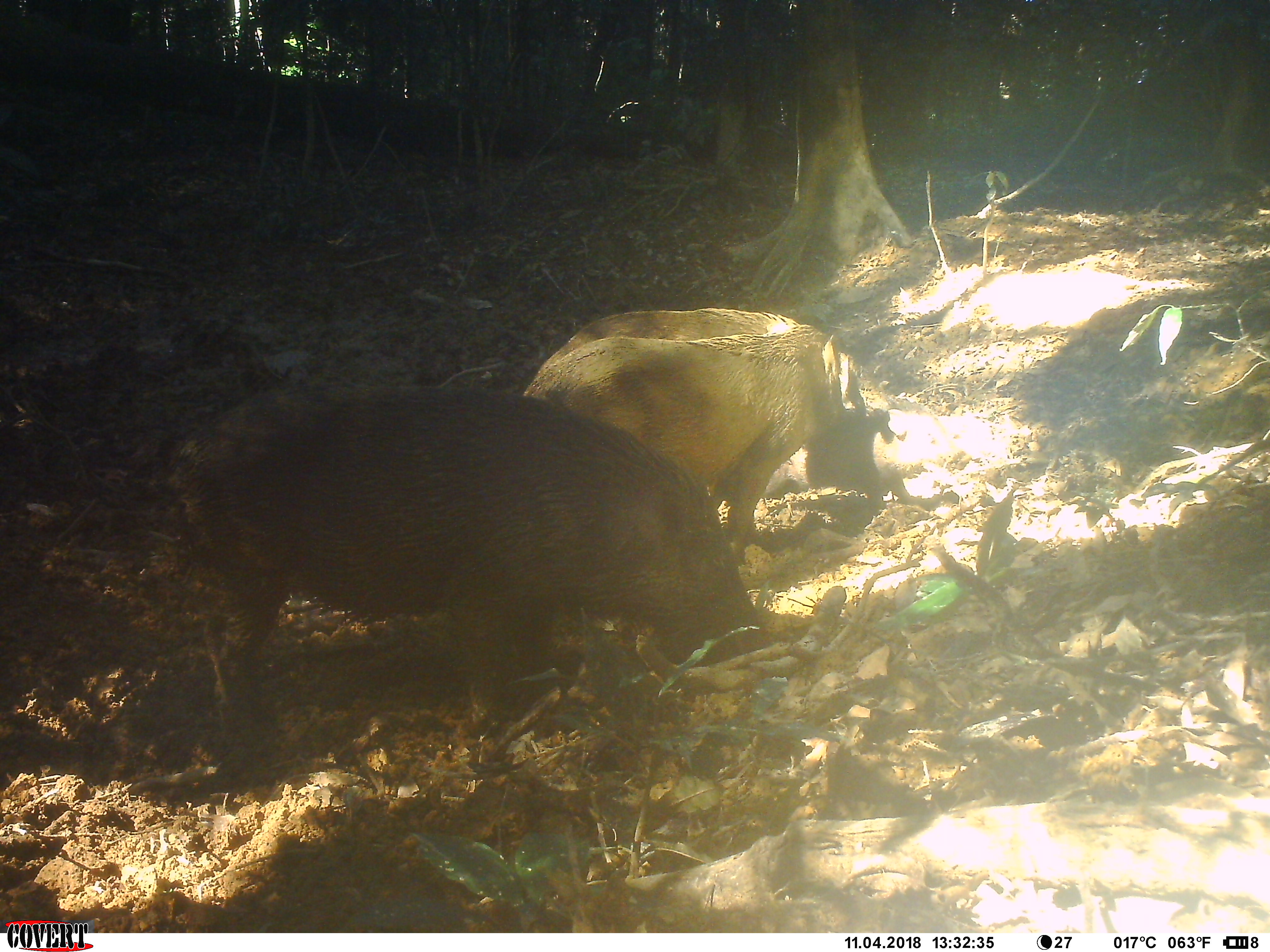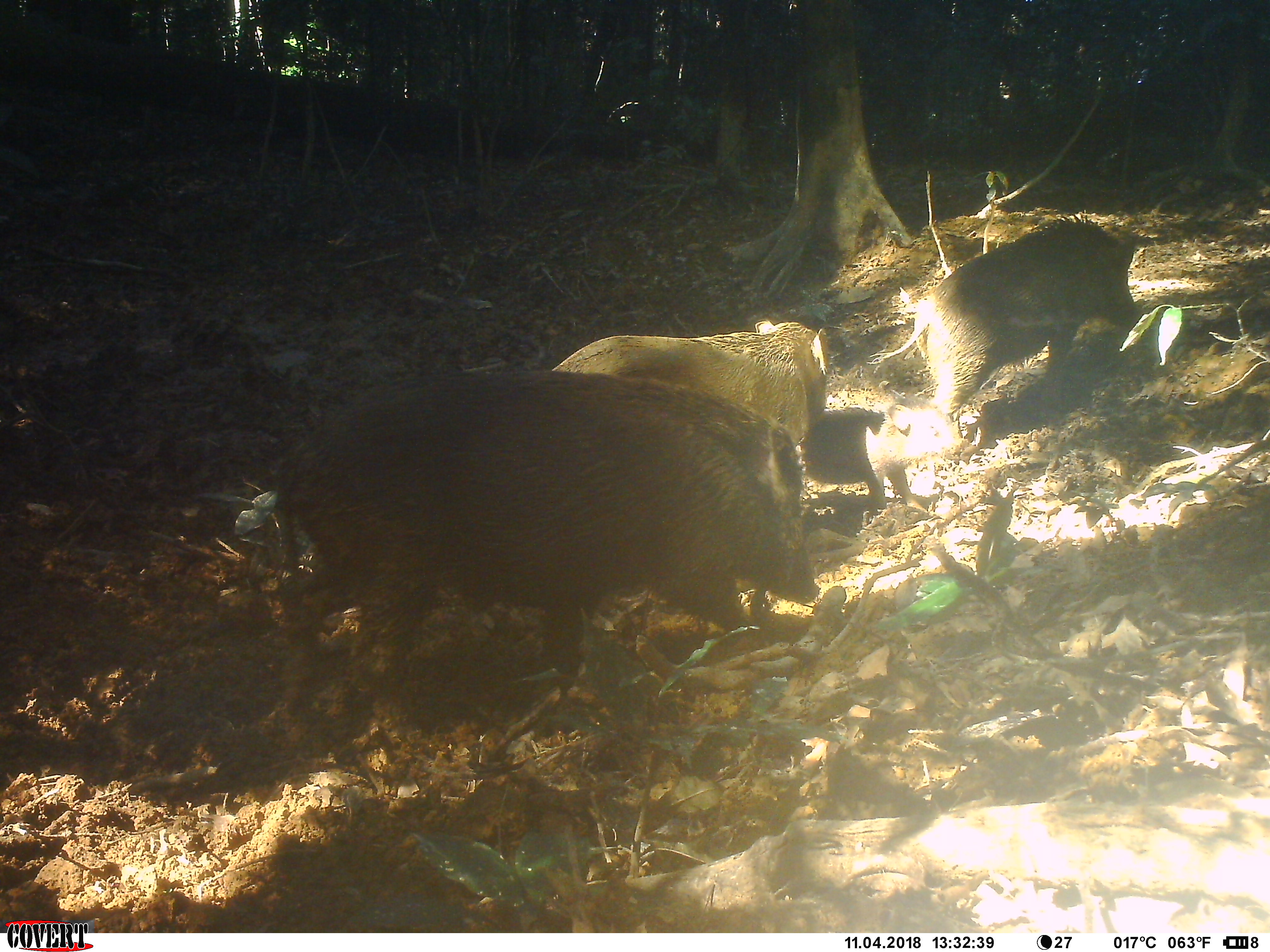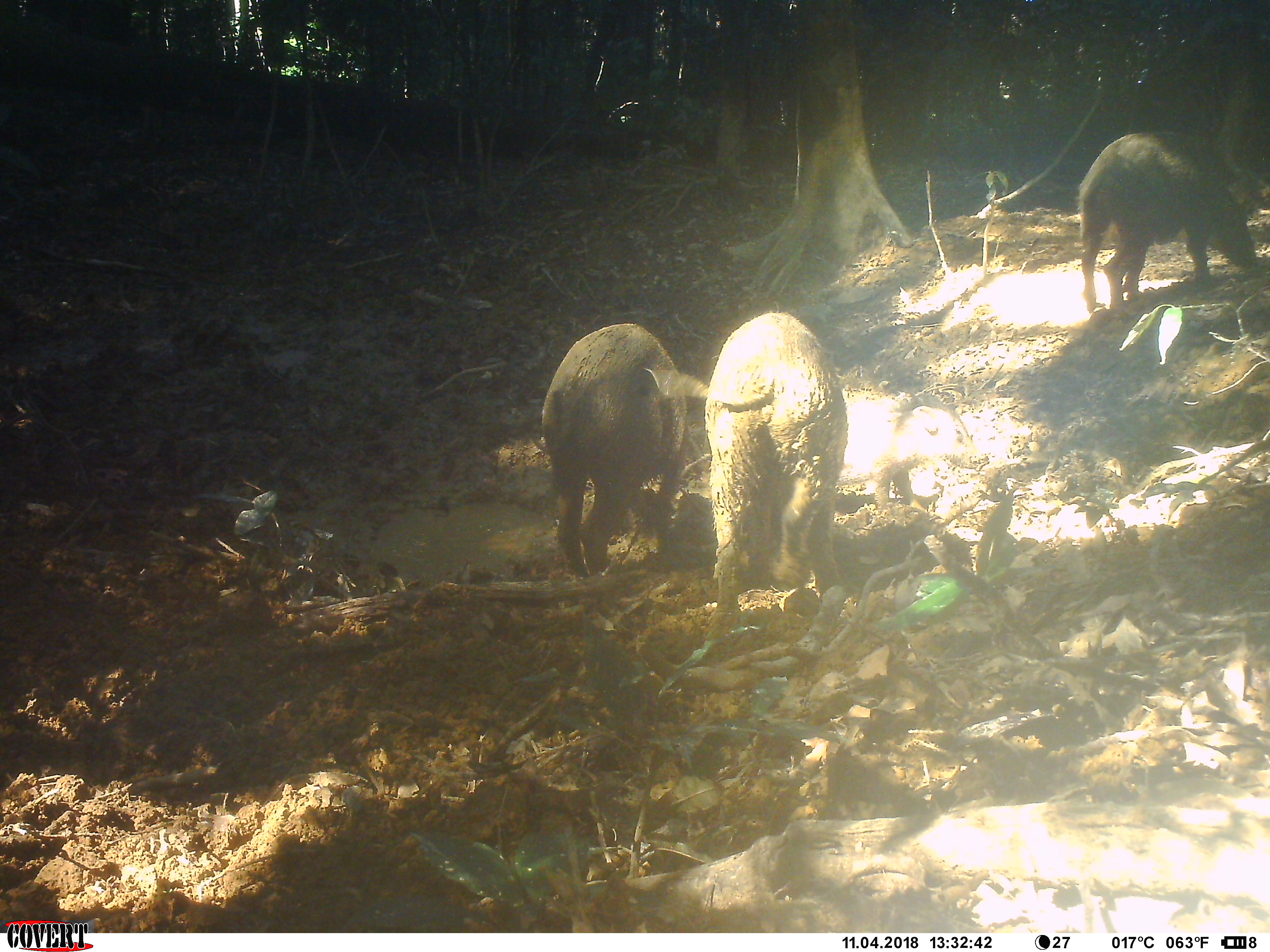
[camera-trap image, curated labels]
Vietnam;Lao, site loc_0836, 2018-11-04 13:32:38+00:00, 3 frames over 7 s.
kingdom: Animalia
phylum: Chordata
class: Mammalia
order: Artiodactyla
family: Suidae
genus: Sus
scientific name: Sus scrofa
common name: eurasian wild pig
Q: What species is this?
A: Eurasian wild pig (Sus scrofa).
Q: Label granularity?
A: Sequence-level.